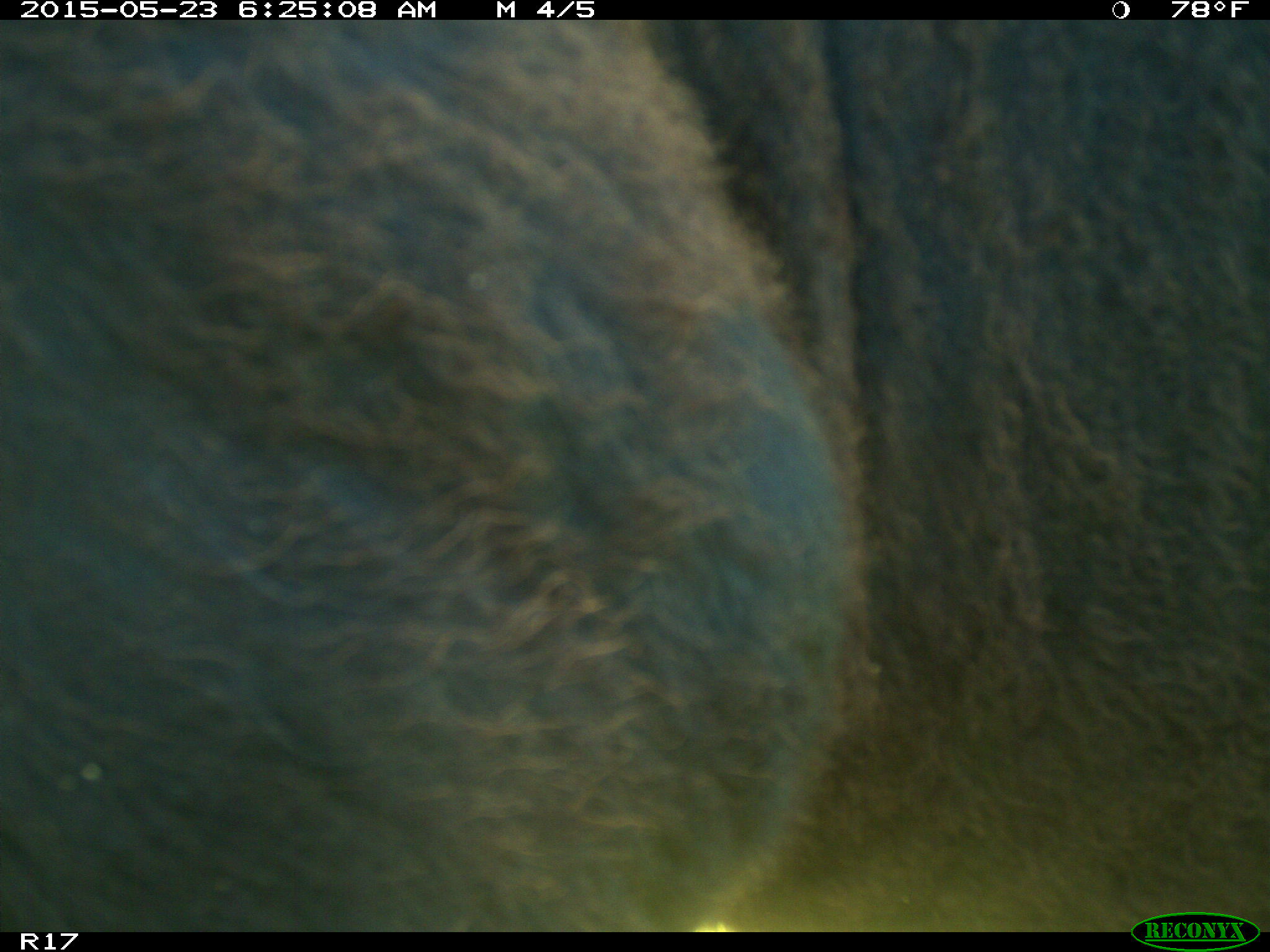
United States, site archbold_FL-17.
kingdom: Animalia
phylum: Chordata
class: Mammalia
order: Artiodactyla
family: Bovidae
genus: Bos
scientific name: Bos taurus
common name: domestic cow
Bos taurus (domestic cow).